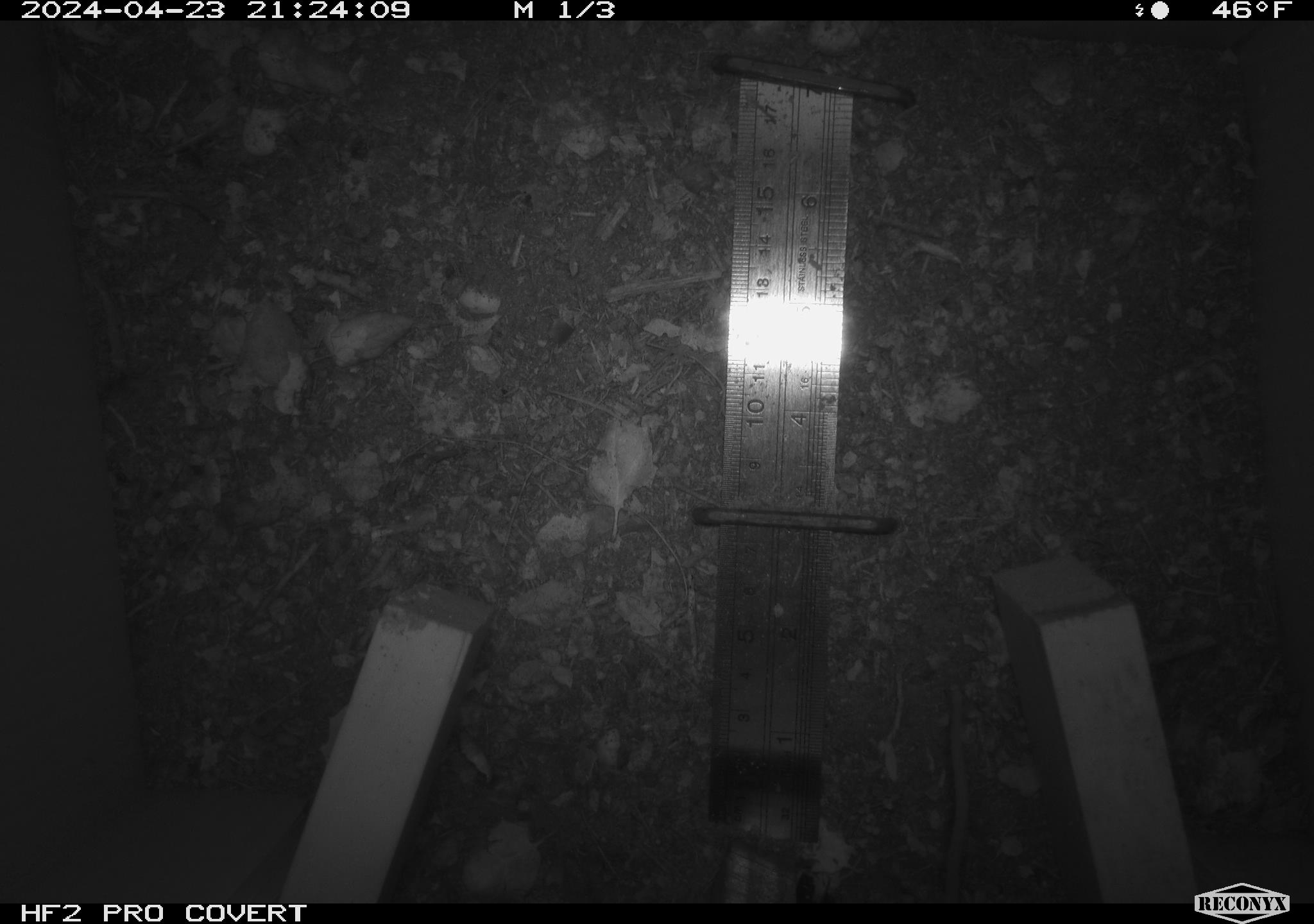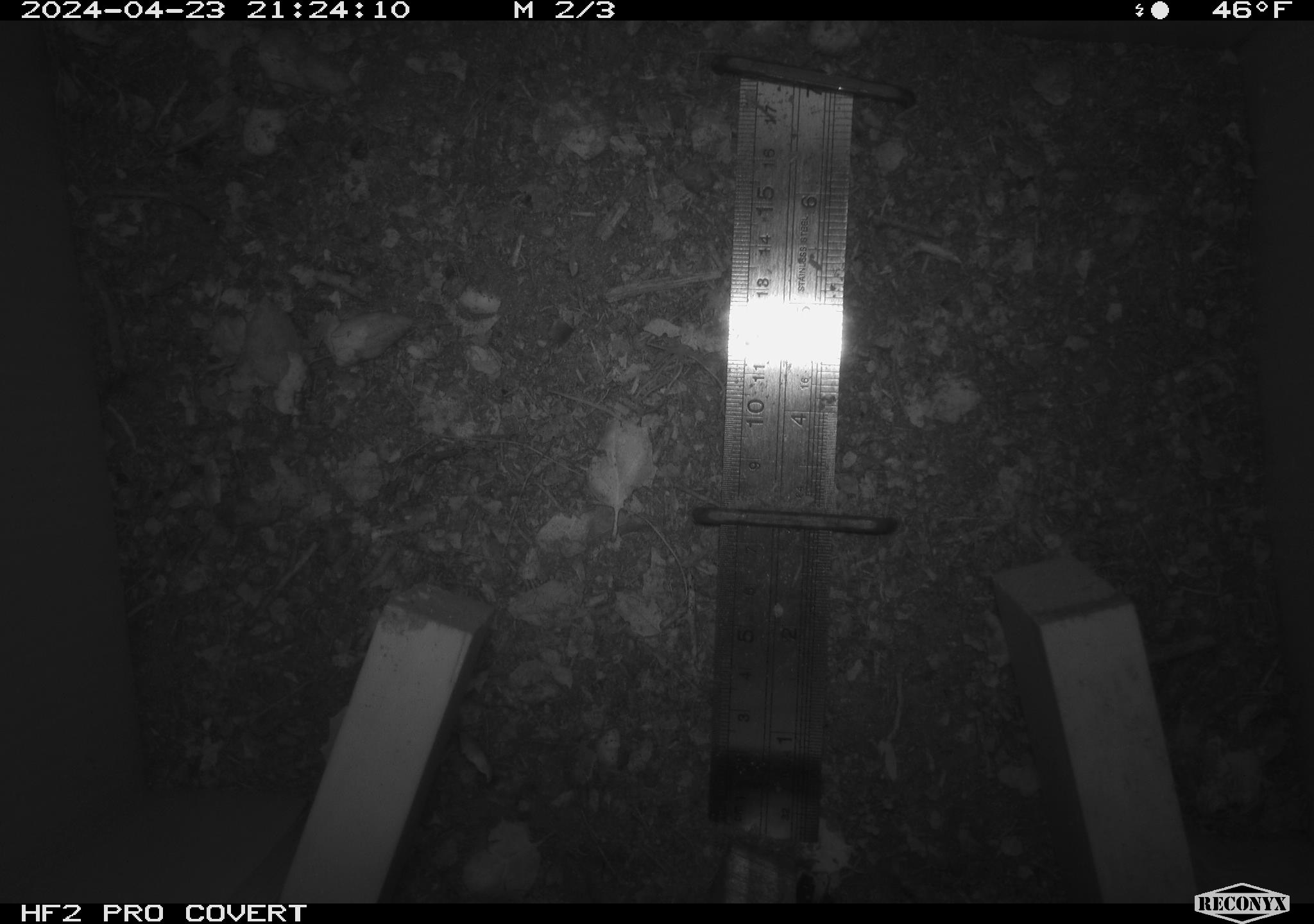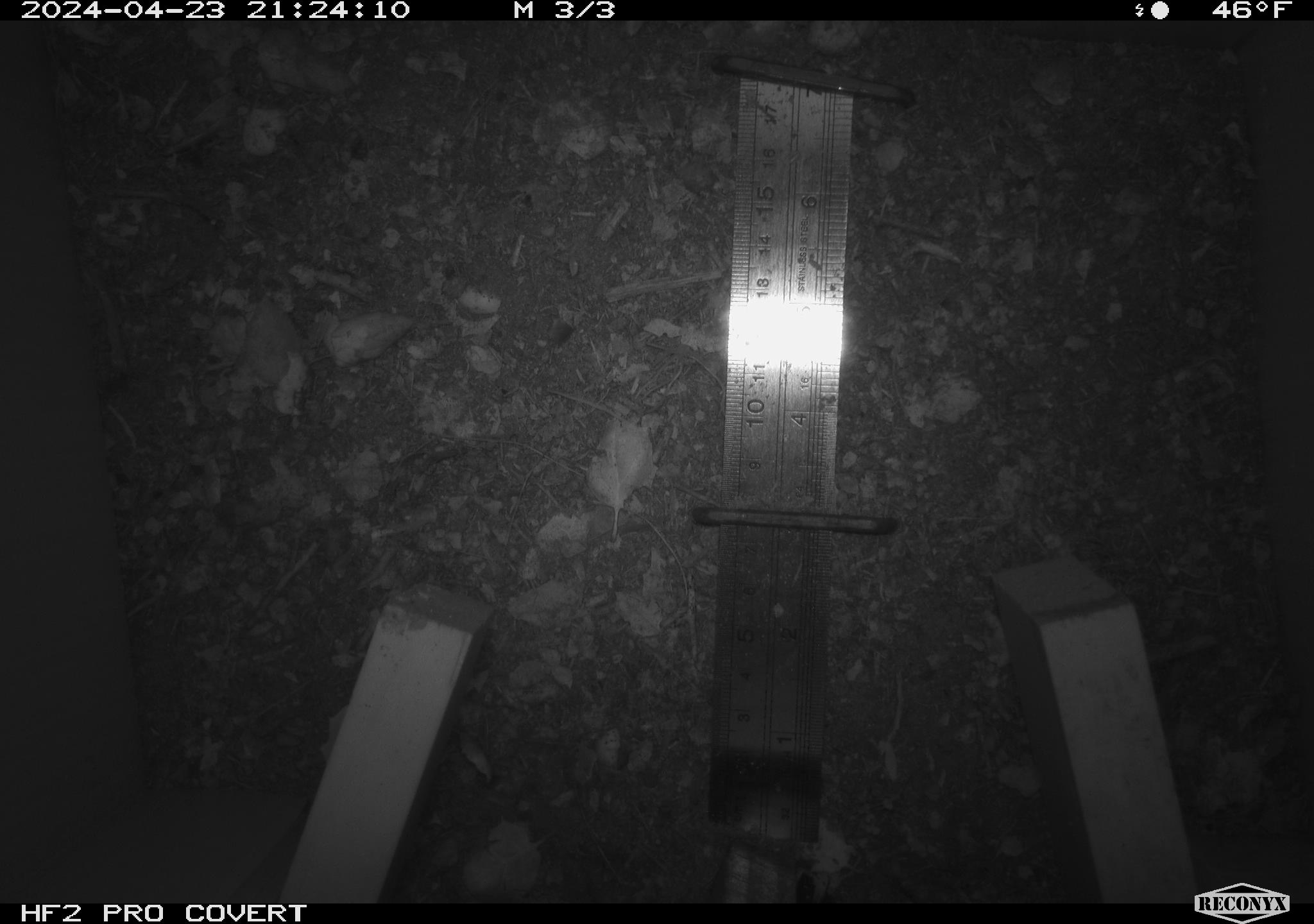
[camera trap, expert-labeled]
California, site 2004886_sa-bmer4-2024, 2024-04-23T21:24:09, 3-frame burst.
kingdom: Animalia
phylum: Chordata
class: Mammalia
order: Rodentia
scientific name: Rodentia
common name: mouse species